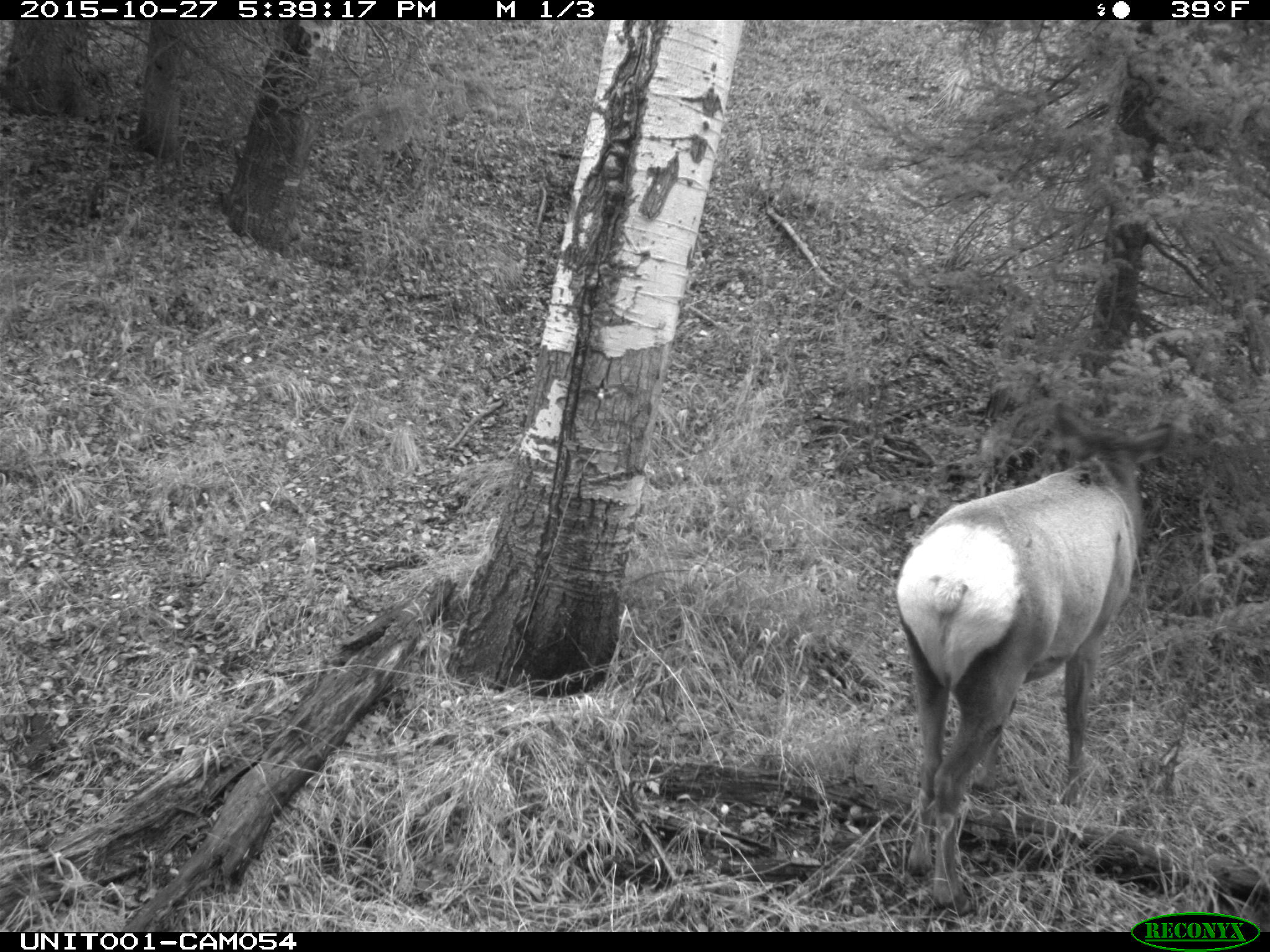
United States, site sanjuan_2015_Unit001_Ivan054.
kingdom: Animalia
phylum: Chordata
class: Mammalia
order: Artiodactyla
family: Cervidae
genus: Cervus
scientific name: Cervus elaphus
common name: red deer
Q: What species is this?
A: Cervus elaphus (red deer).